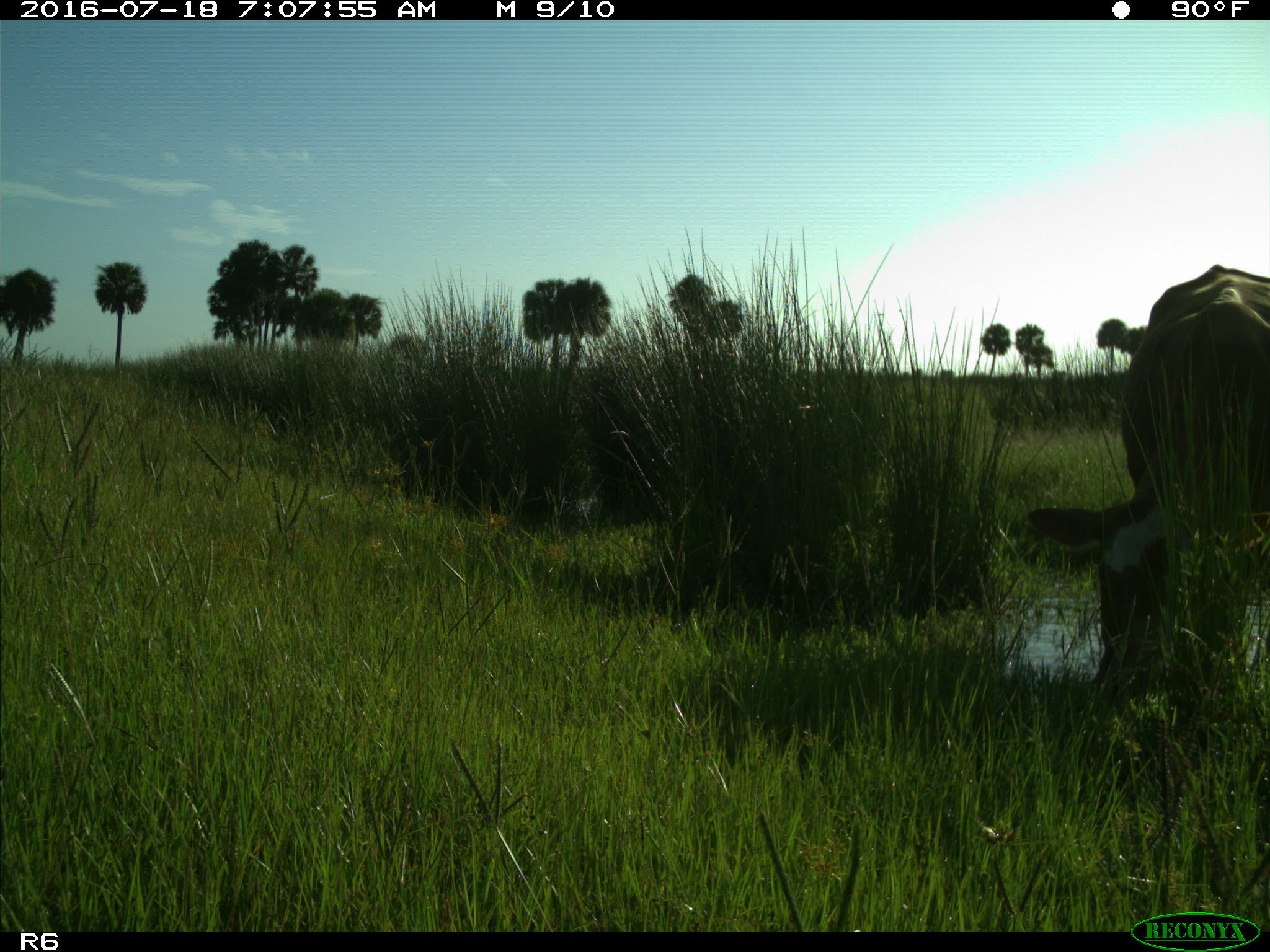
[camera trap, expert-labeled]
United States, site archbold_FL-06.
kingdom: Animalia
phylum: Chordata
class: Mammalia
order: Artiodactyla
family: Bovidae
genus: Bos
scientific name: Bos taurus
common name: domestic cow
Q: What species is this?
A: Bos taurus (domestic cow).